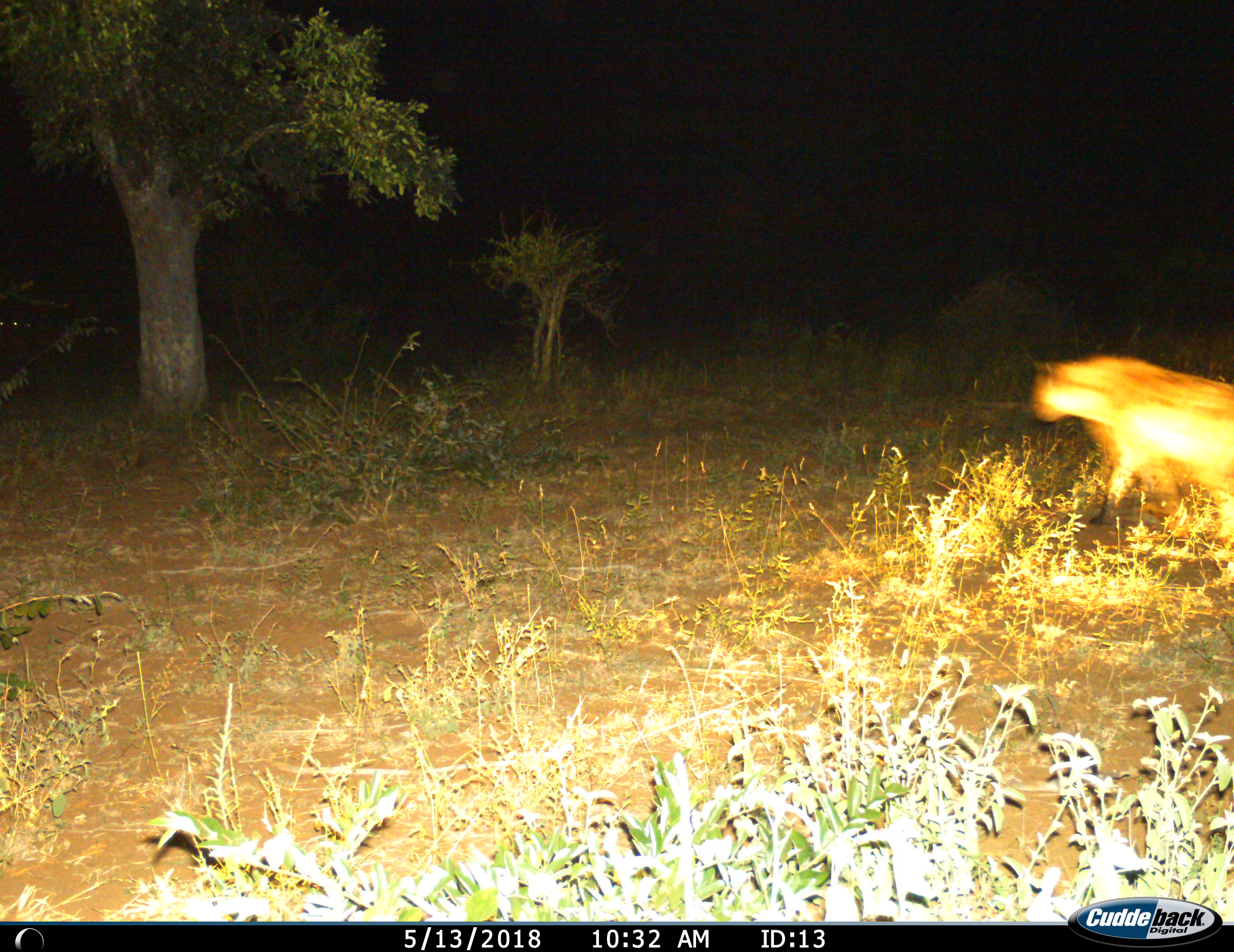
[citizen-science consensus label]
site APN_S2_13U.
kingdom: Animalia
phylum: Chordata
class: Mammalia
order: Carnivora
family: Hyaenidae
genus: Crocuta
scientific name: Crocuta crocuta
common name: spotted hyena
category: hyenaspotted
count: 1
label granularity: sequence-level